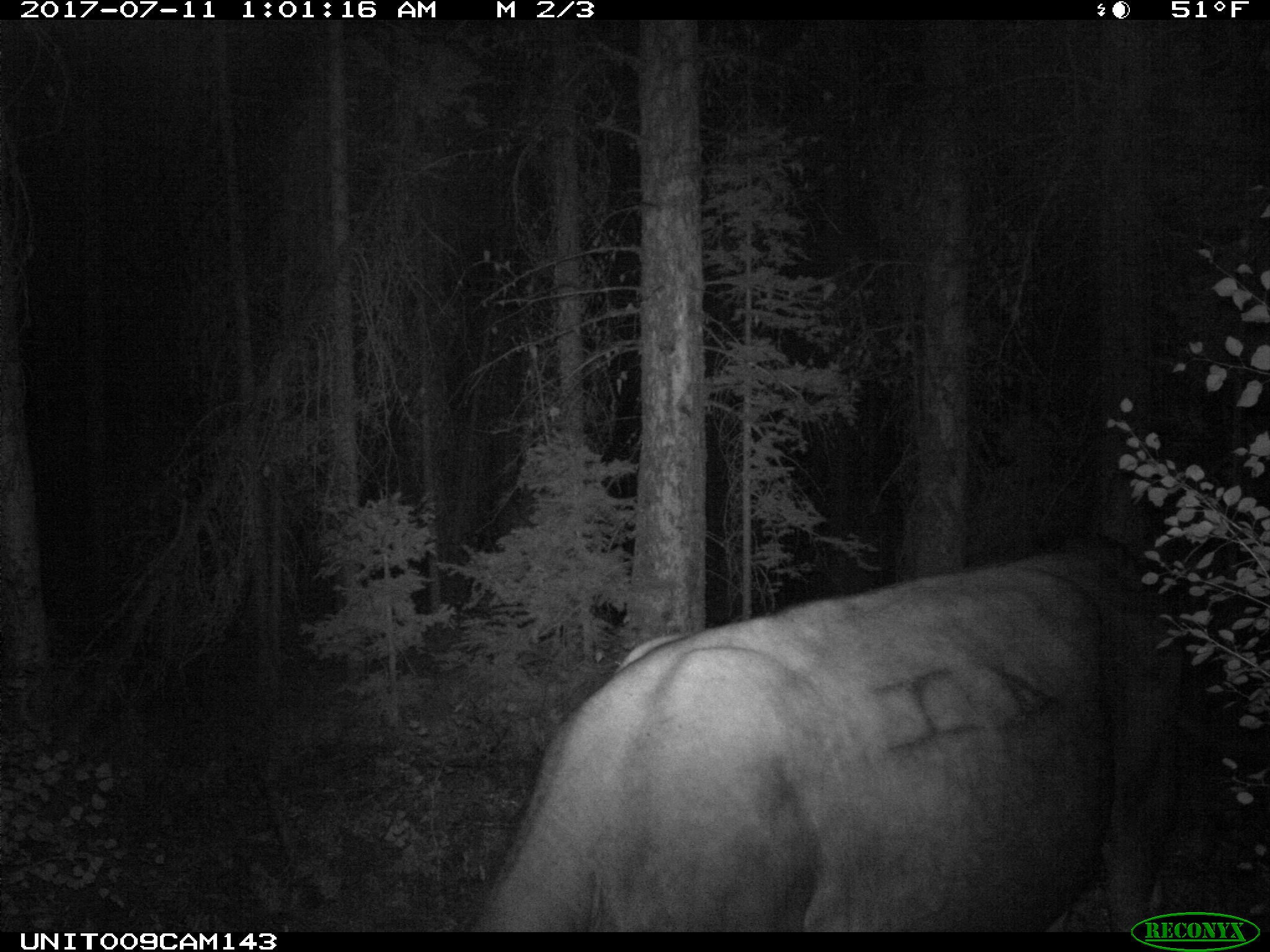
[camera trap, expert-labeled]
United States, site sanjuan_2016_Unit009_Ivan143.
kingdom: Animalia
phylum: Chordata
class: Mammalia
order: Artiodactyla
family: Bovidae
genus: Bos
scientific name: Bos taurus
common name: domestic cow